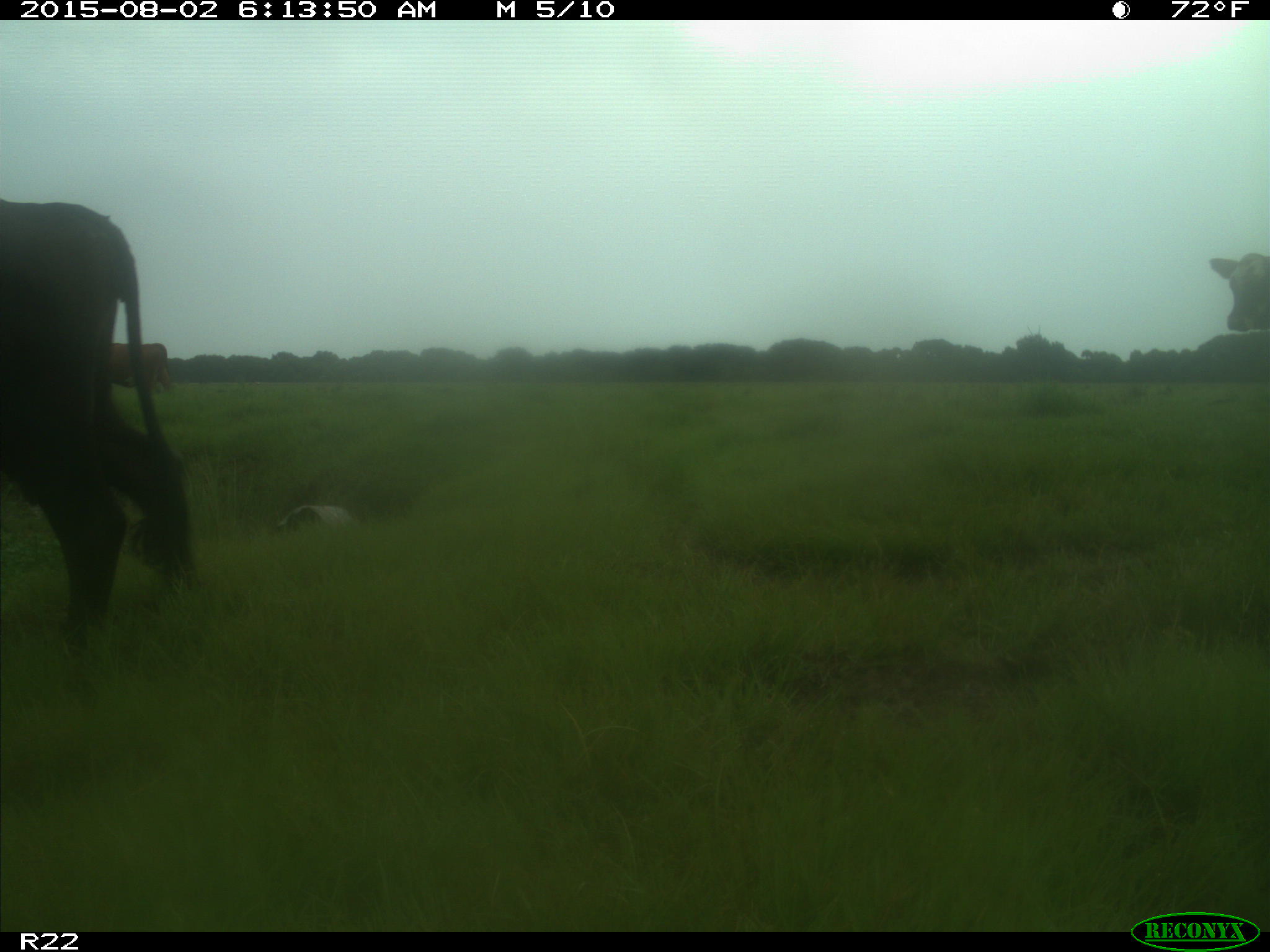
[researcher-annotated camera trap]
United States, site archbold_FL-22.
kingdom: Animalia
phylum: Chordata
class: Mammalia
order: Artiodactyla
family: Bovidae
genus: Bos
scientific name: Bos taurus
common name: domestic cow